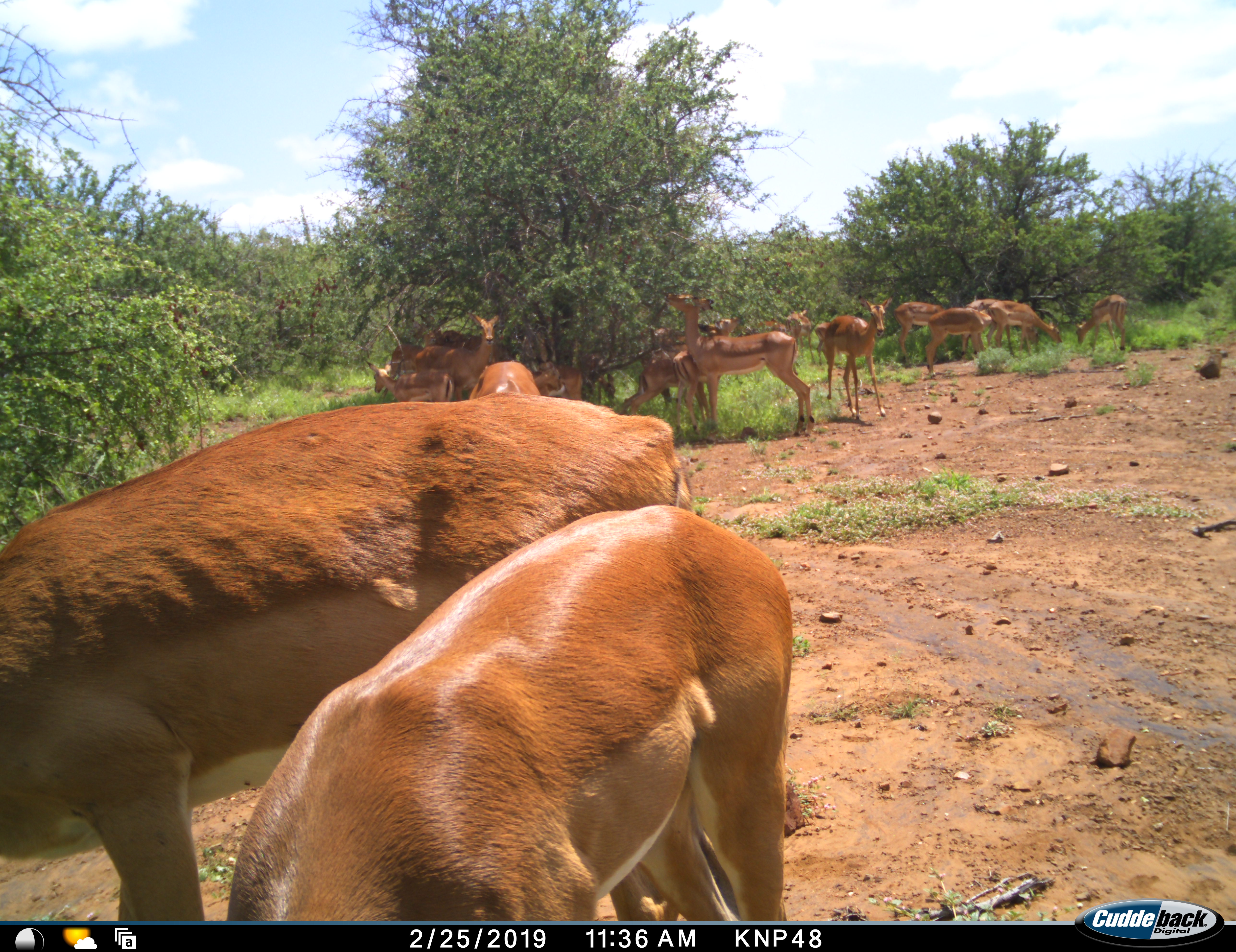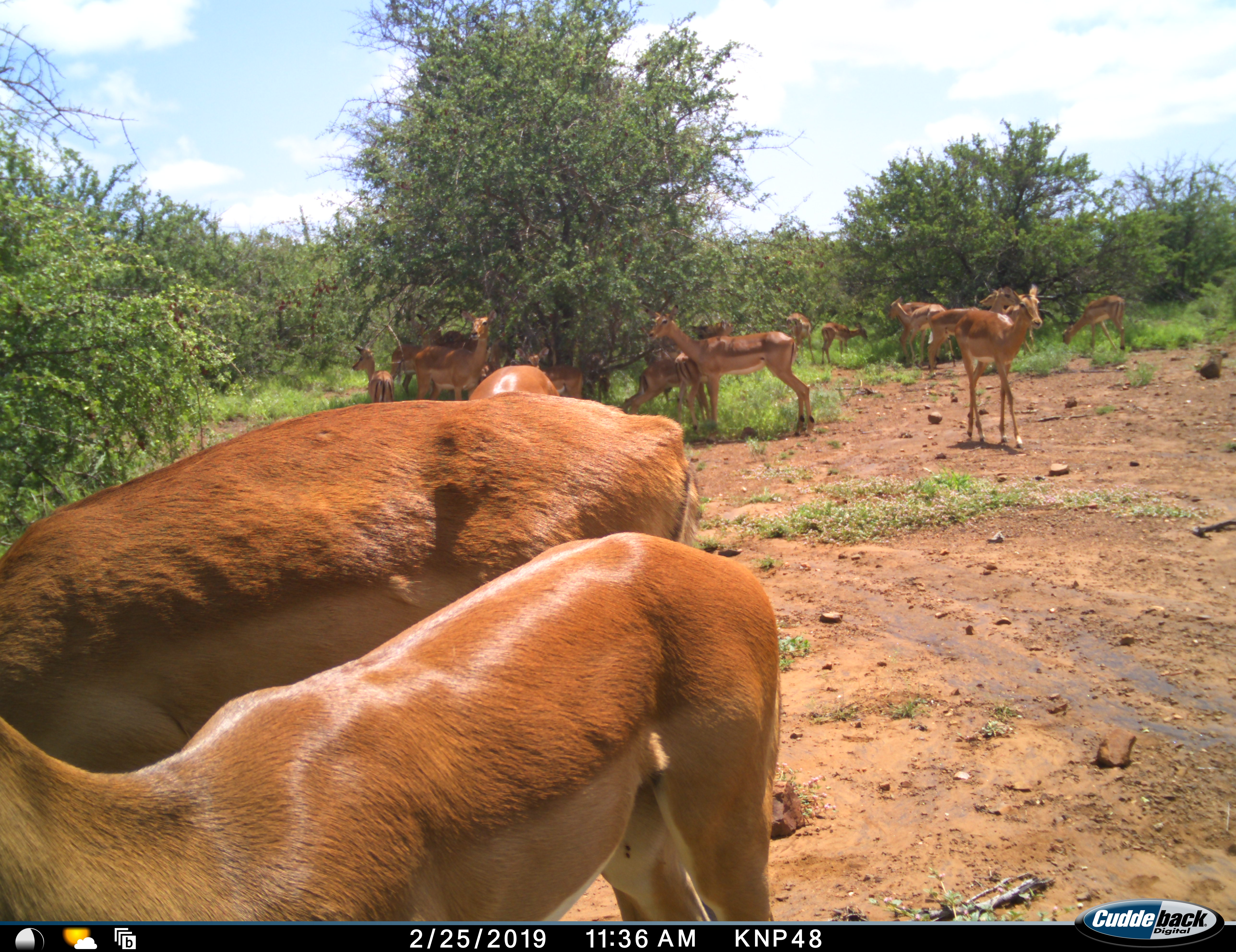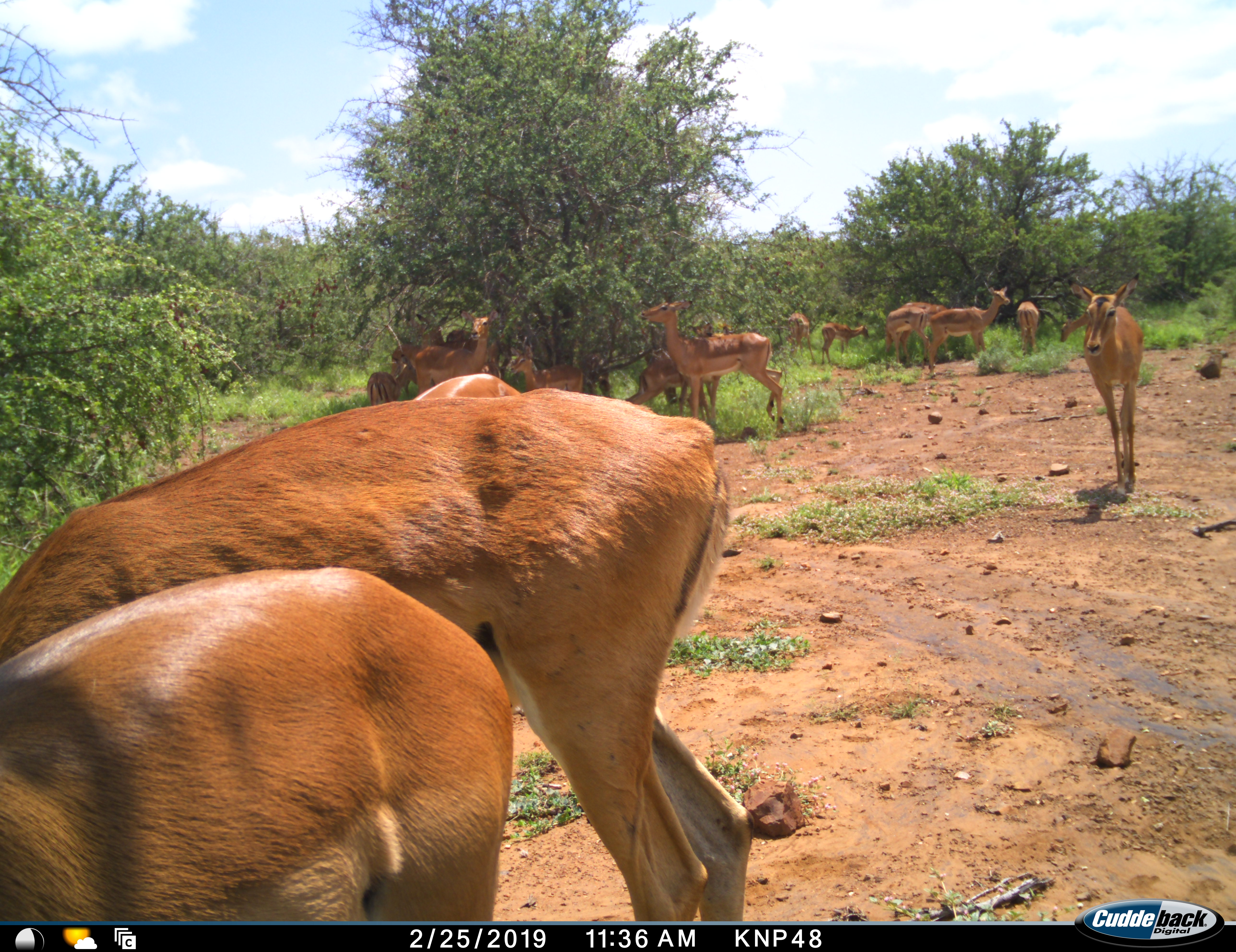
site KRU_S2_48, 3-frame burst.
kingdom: Animalia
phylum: Chordata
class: Mammalia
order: Artiodactyla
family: Bovidae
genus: Aepyceros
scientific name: Aepyceros melampus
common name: impala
Impala (Aepyceros melampus), count 11-50. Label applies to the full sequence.